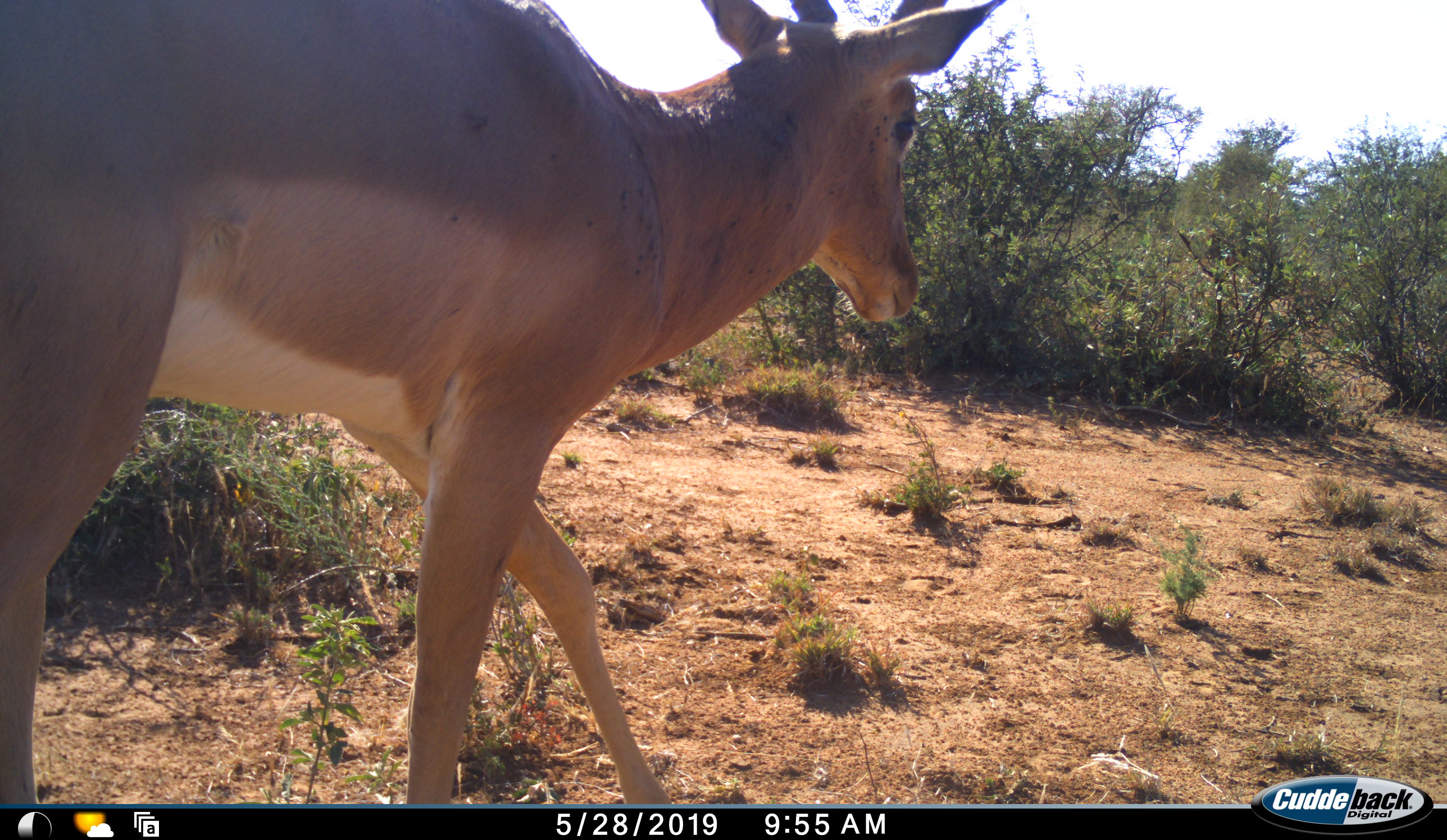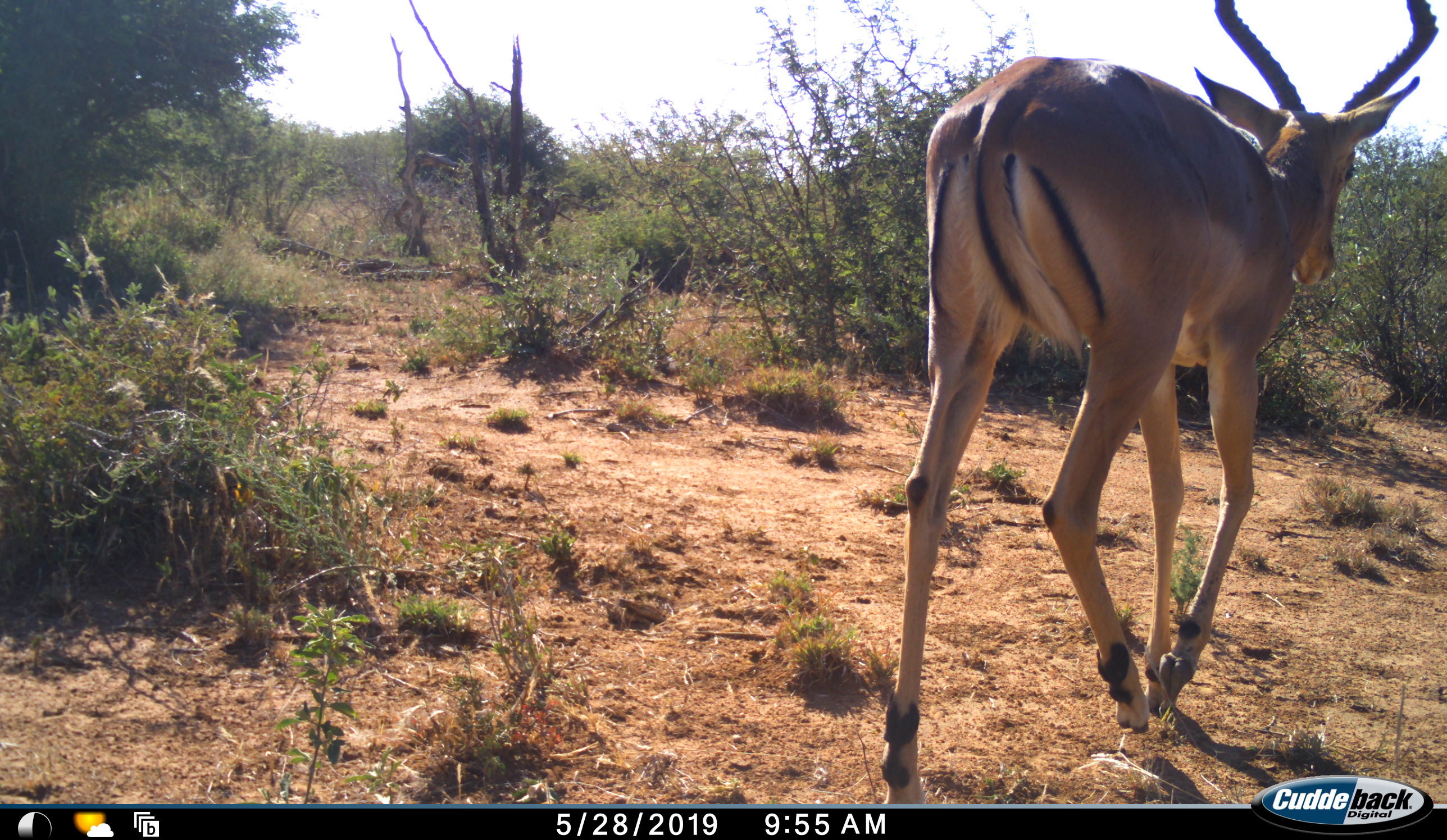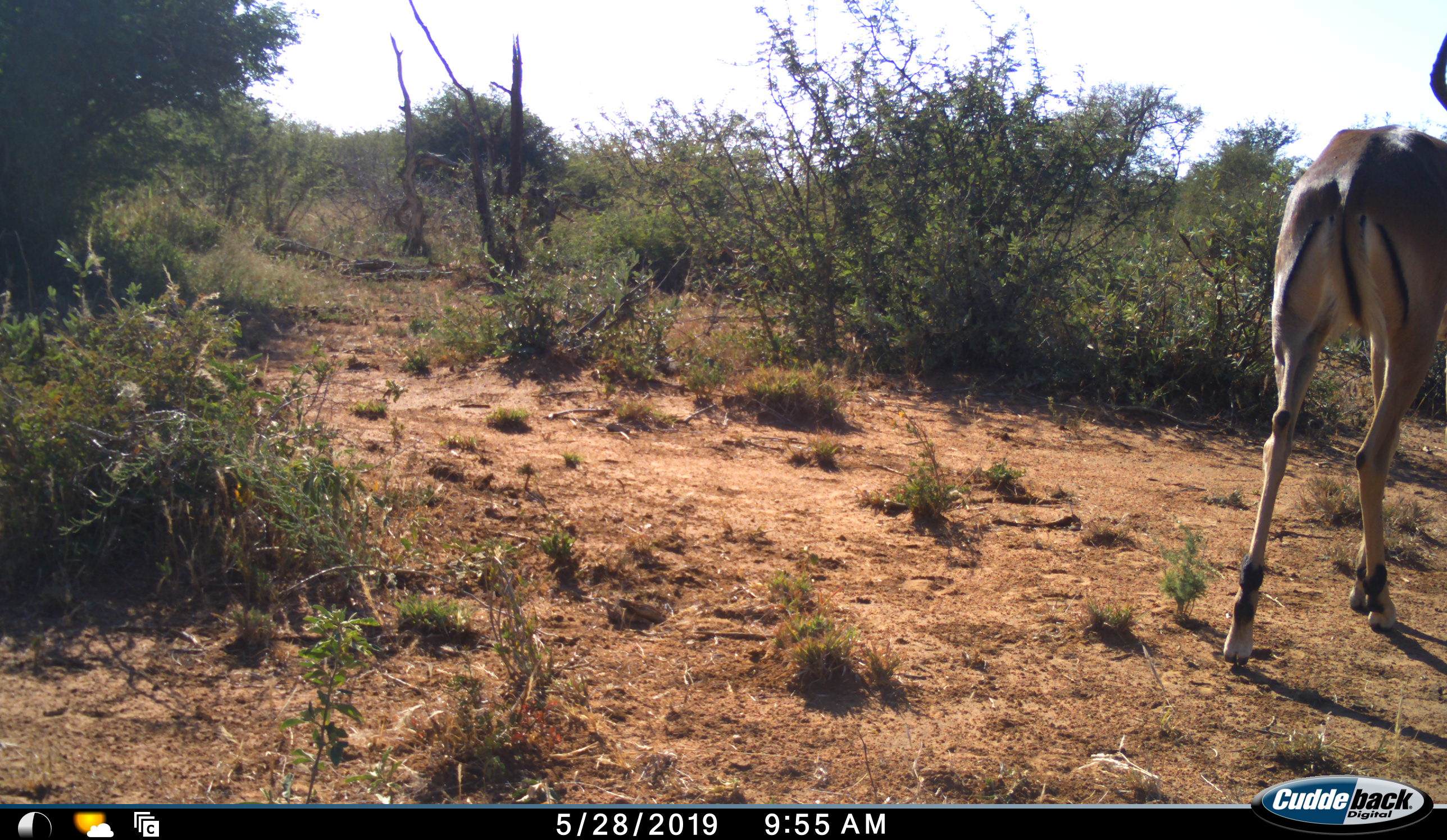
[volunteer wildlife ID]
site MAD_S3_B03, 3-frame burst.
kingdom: Animalia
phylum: Chordata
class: Mammalia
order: Artiodactyla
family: Bovidae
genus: Aepyceros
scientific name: Aepyceros melampus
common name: impala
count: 1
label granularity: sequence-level